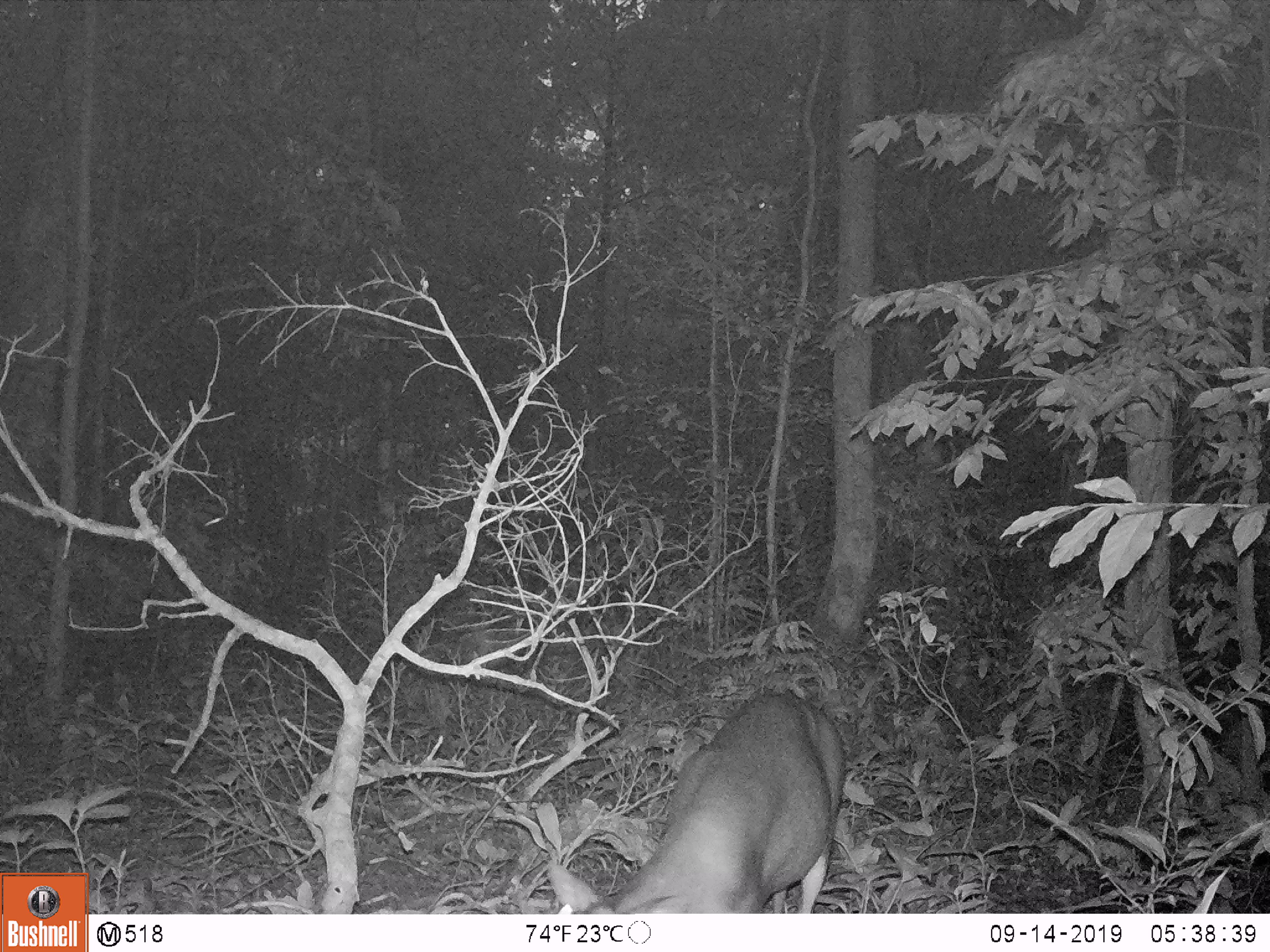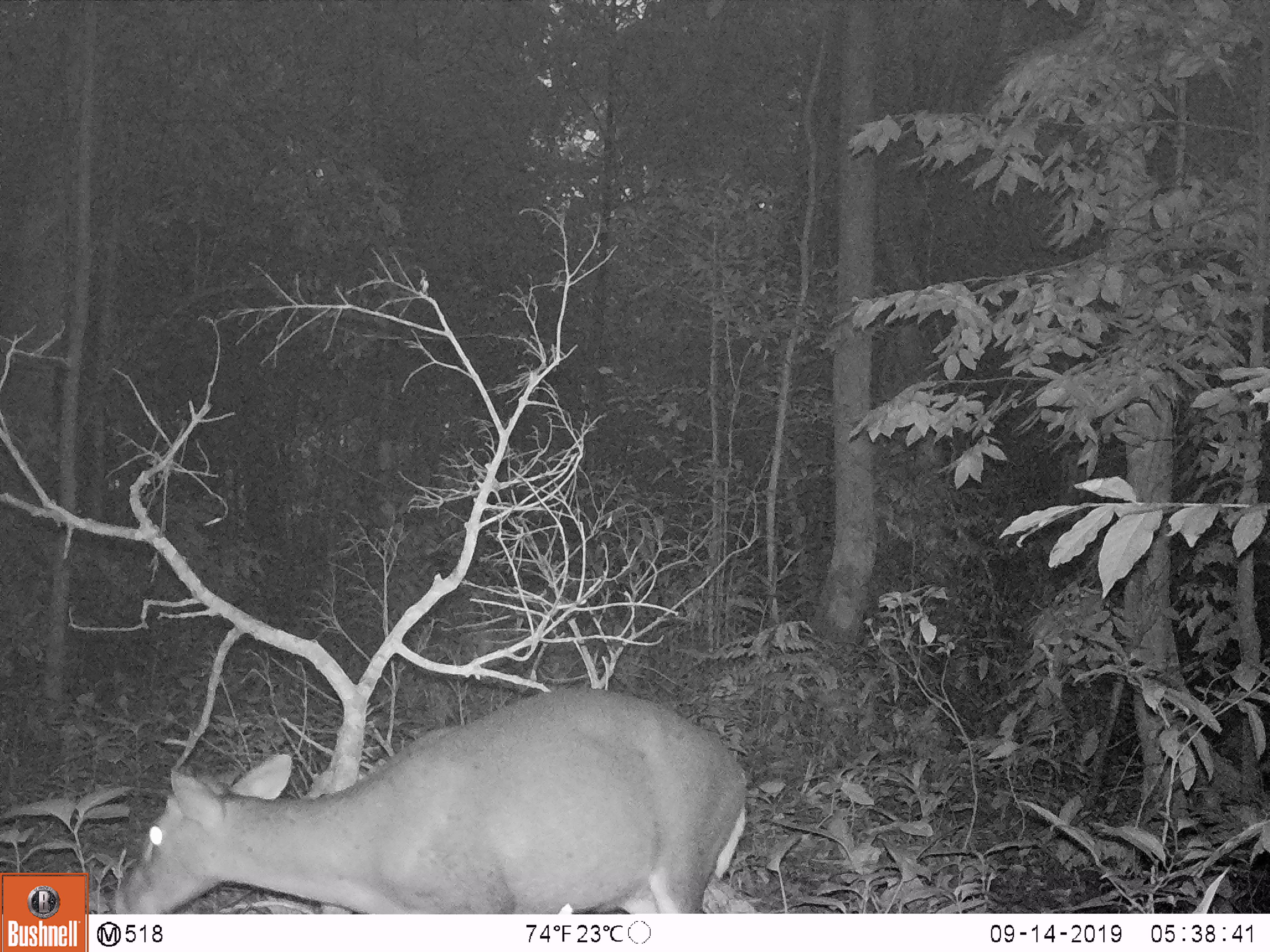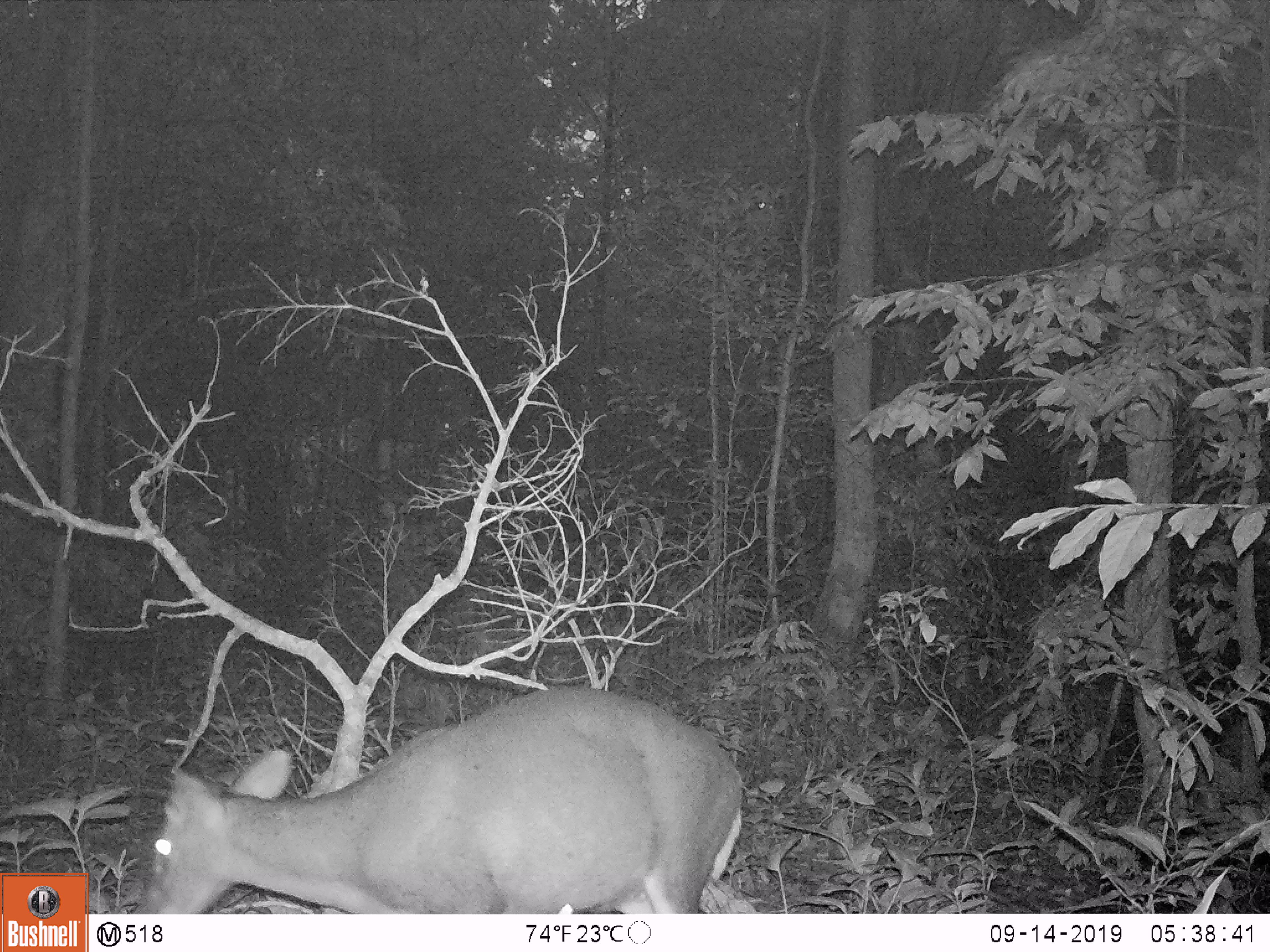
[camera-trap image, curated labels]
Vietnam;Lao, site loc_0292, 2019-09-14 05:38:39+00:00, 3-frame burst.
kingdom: Animalia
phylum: Chordata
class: Mammalia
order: Artiodactyla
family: Cervidae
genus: Muntiacus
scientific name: Muntiacus rooseveltorum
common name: roosevelt's muntjac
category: roosevelts muntjac group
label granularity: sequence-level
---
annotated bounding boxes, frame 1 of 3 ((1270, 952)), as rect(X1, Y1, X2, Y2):
roosevelts muntjac group: rect(547, 691, 847, 914)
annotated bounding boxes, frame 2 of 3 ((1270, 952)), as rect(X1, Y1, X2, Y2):
roosevelts muntjac group: rect(112, 683, 746, 912)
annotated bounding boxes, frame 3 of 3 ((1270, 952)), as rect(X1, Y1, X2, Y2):
roosevelts muntjac group: rect(135, 685, 742, 913)